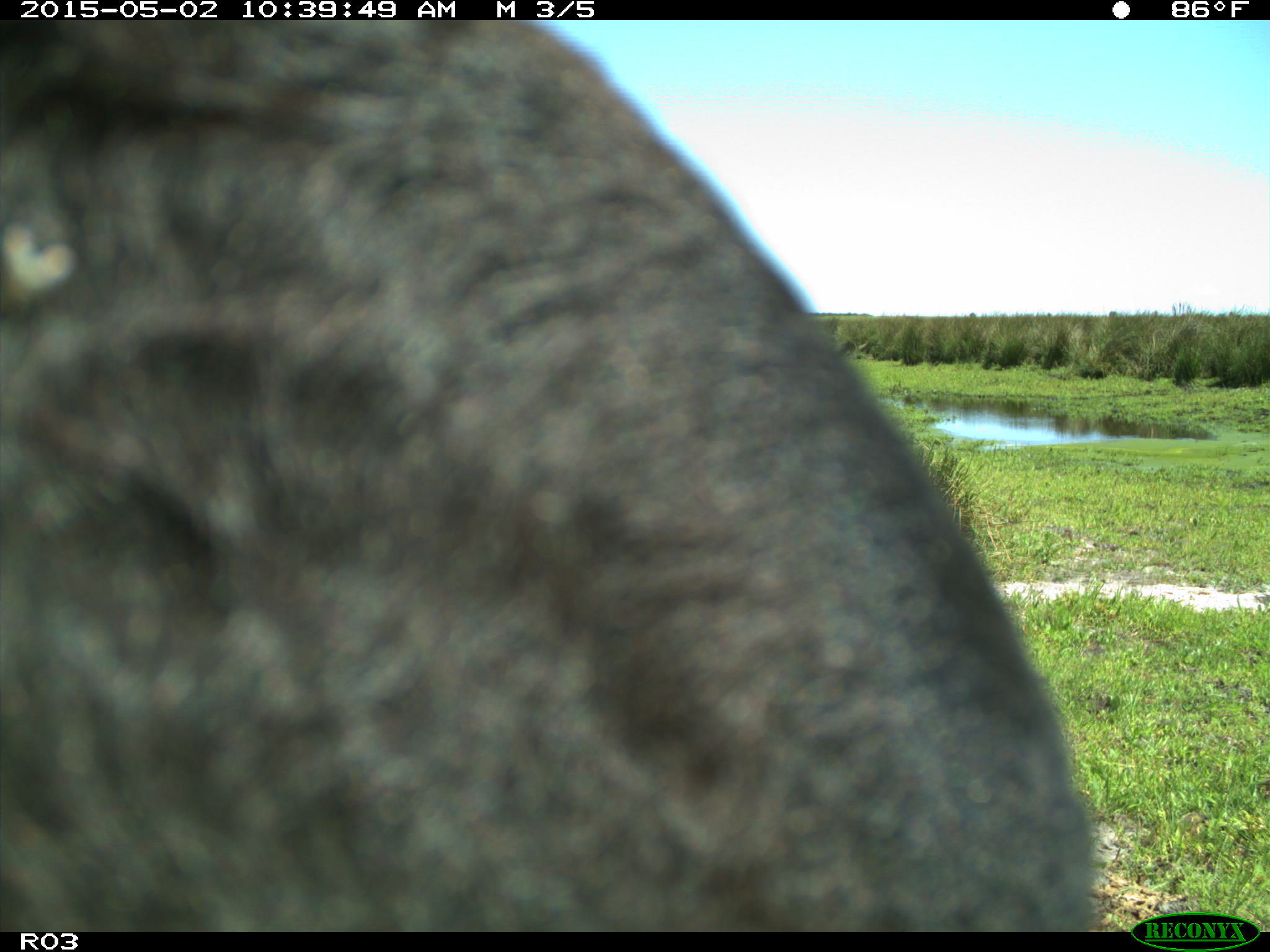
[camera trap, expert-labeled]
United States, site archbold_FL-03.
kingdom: Animalia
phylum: Chordata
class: Mammalia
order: Artiodactyla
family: Bovidae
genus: Bos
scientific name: Bos taurus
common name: domestic cow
Bos taurus (domestic cow).